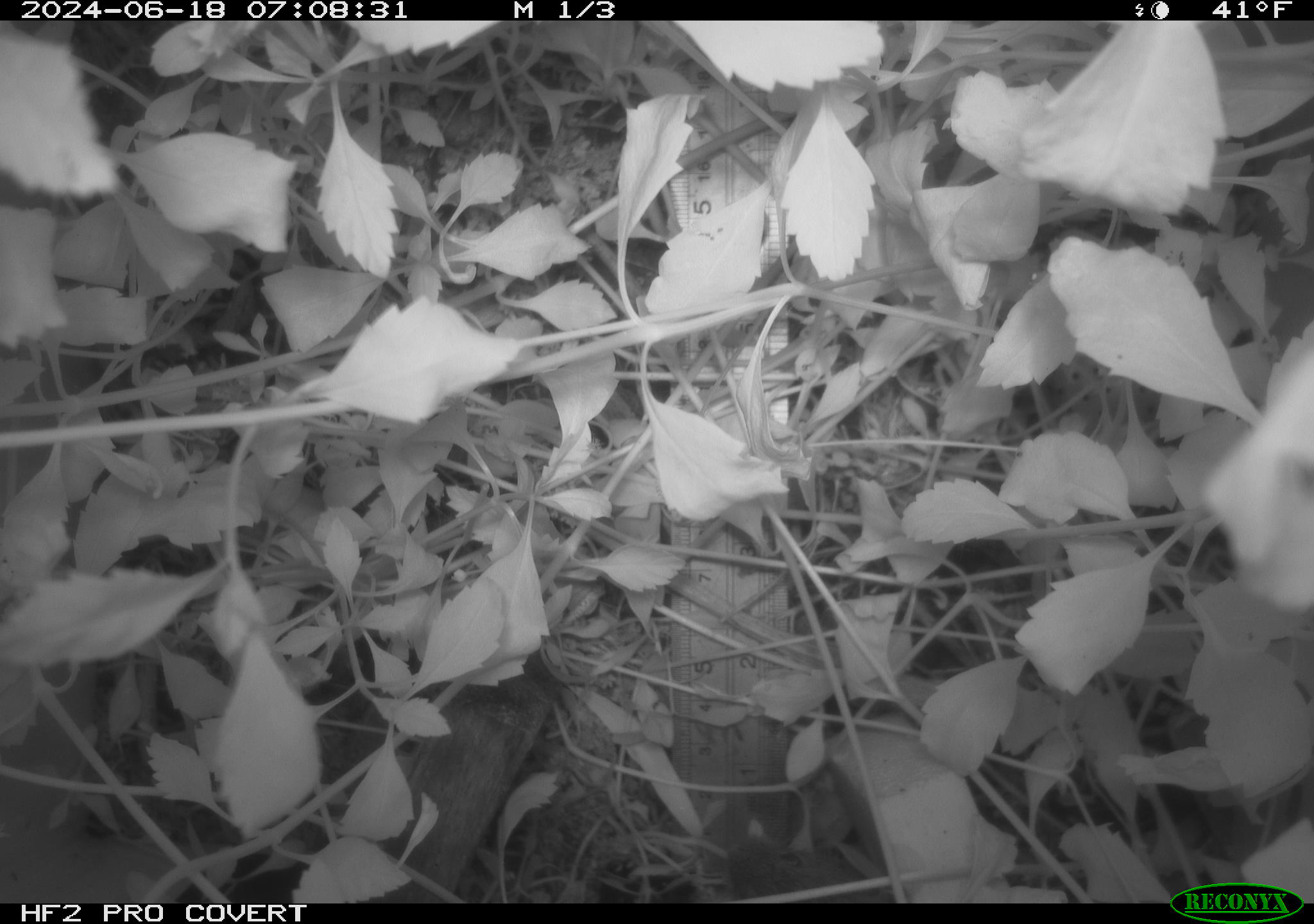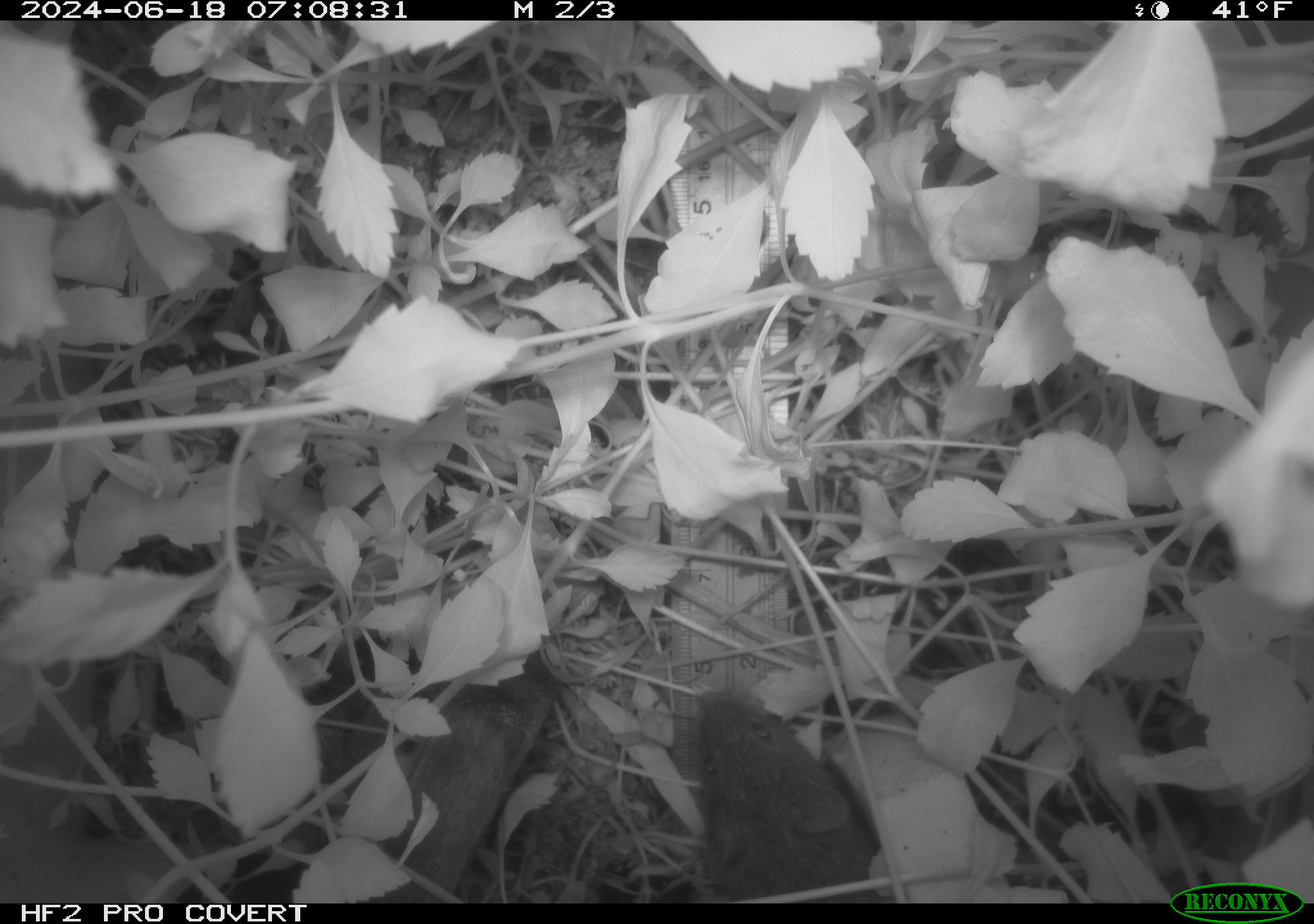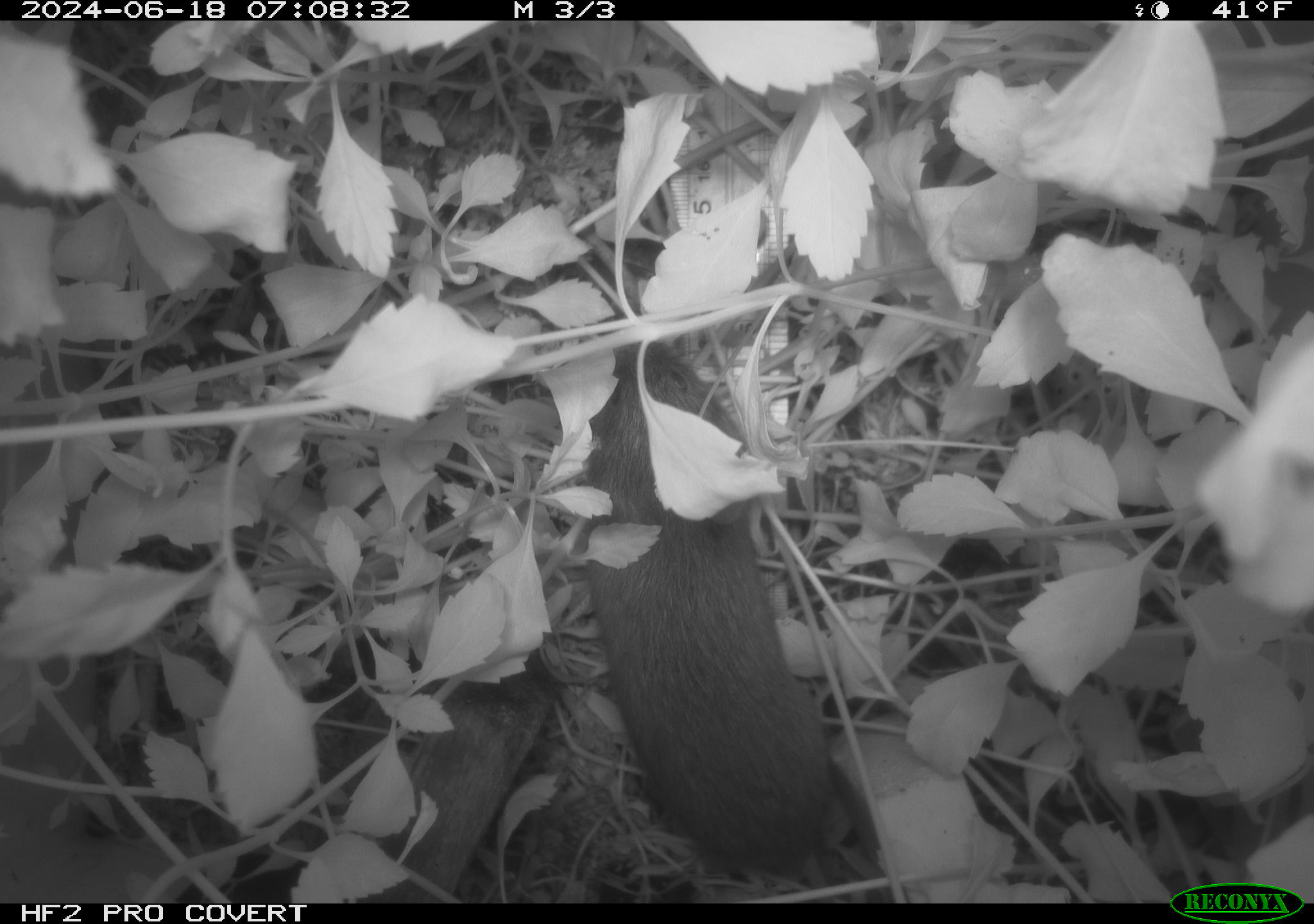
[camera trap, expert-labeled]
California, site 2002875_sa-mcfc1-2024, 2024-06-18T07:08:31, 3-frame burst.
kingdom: Animalia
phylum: Chordata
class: Mammalia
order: Rodentia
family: Cricetidae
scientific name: Arvicolinae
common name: voles, lemmings, and muskrats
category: arvicolinae subfamily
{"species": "arvicolinae subfamily (voles, lemmings, and muskrats) (Arvicolinae)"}